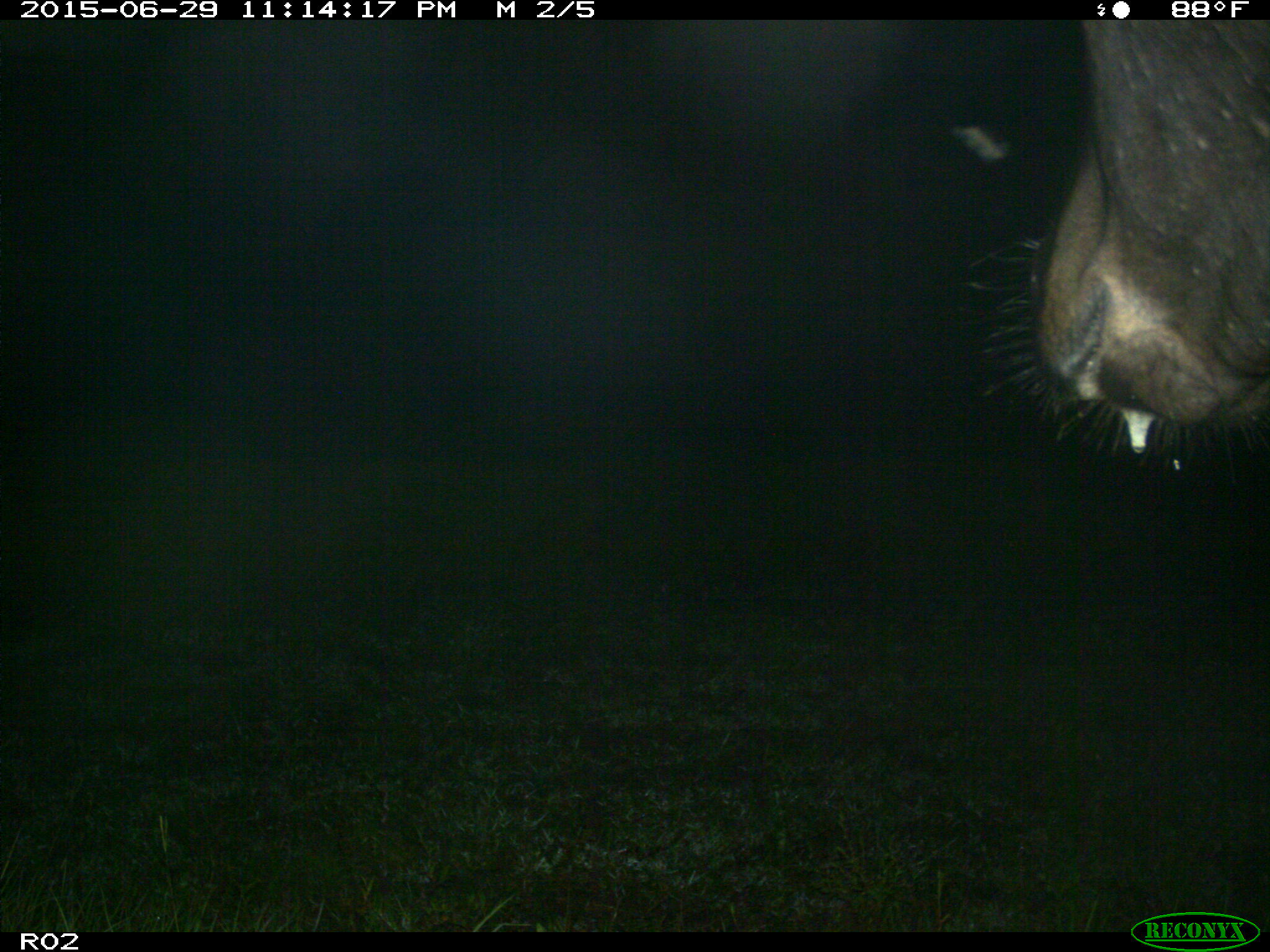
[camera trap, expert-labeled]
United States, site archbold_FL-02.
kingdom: Animalia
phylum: Chordata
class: Mammalia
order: Artiodactyla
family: Bovidae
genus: Bos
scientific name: Bos taurus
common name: domestic cow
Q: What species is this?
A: Bos taurus (domestic cow).